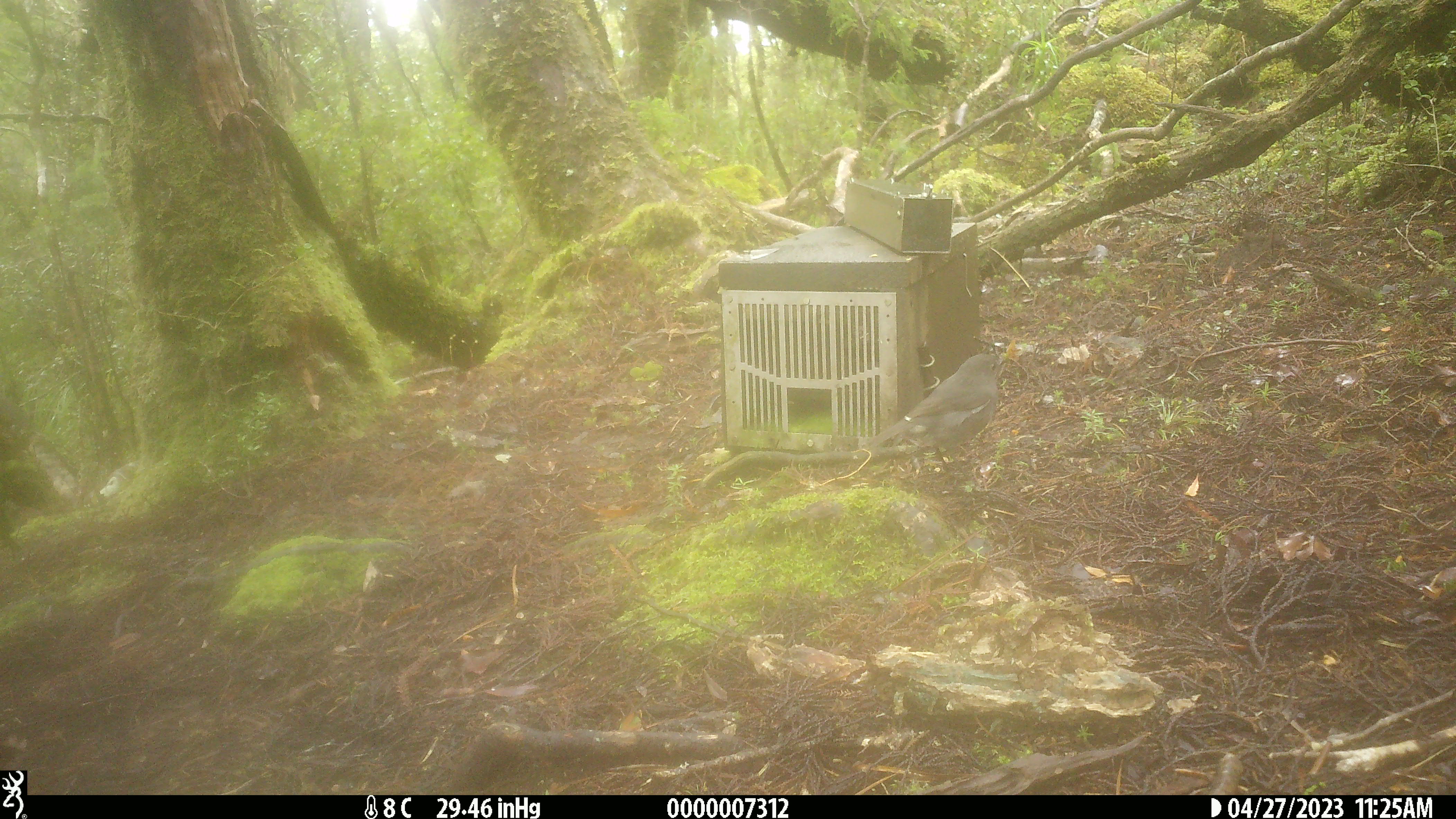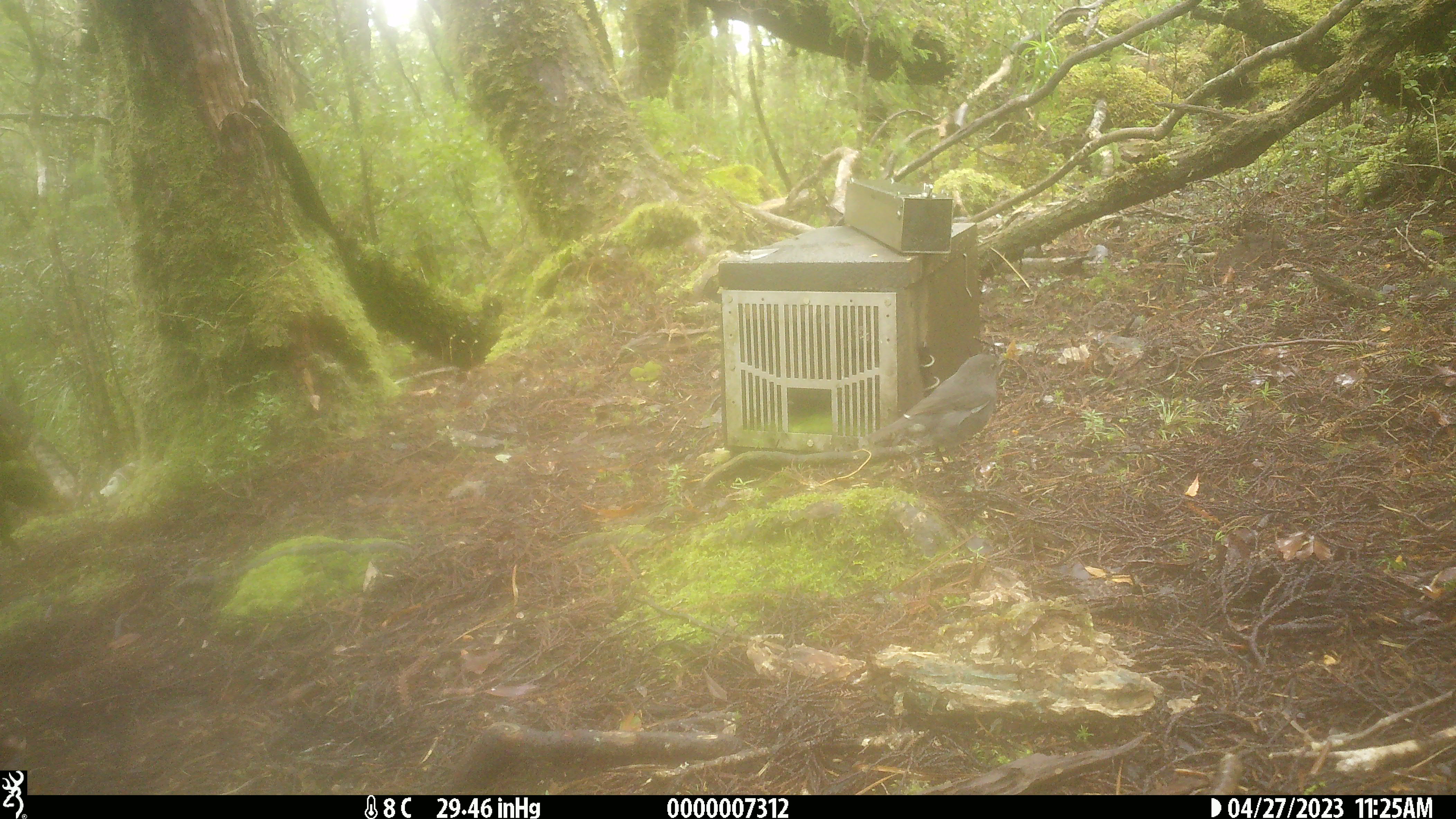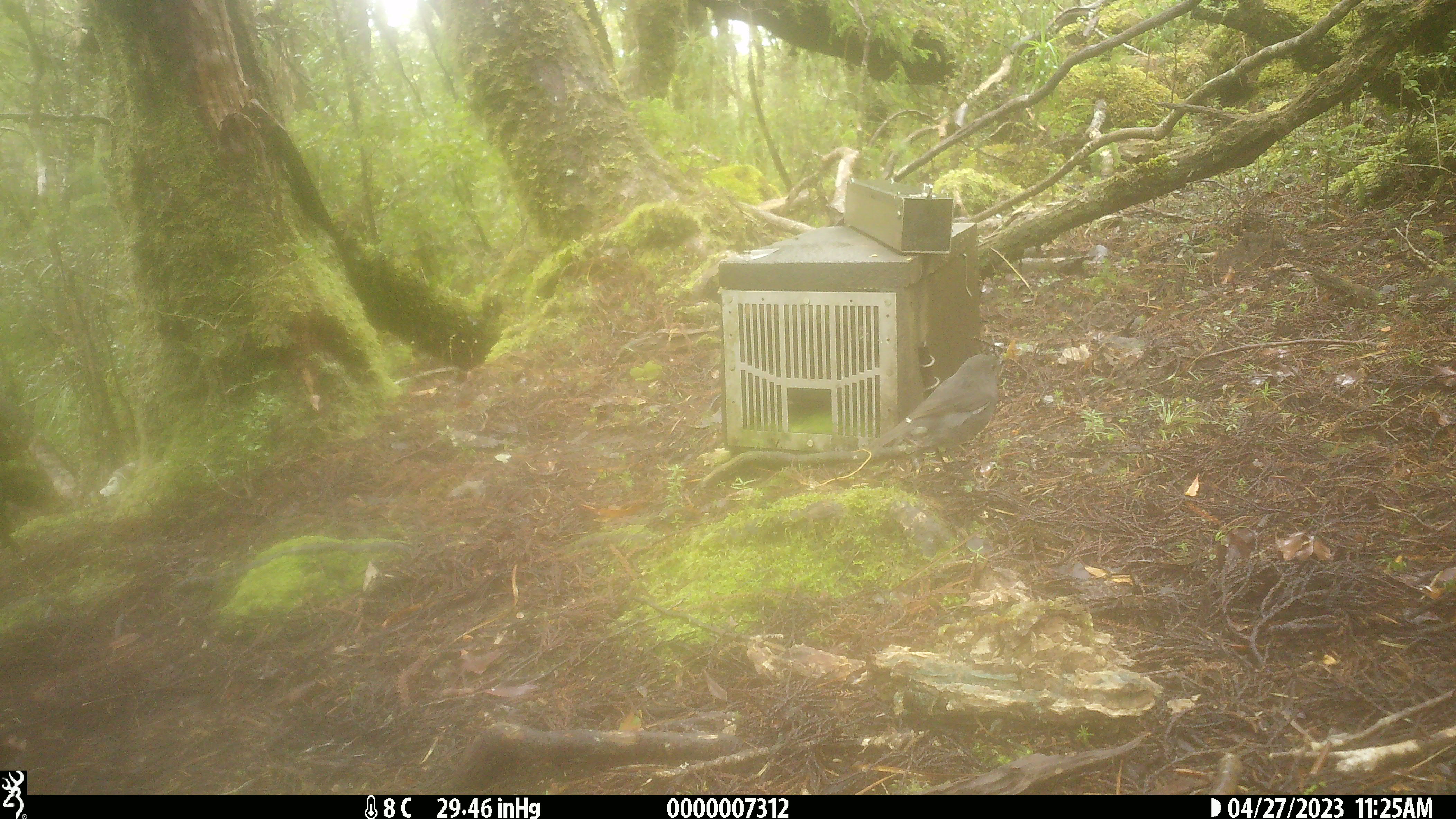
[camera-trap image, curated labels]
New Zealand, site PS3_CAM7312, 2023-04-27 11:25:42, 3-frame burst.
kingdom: Animalia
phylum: Chordata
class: Aves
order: Passeriformes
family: Petroicidae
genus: Petroica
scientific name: Petroica australis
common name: new zealand robin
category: robin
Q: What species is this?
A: Robin (new zealand robin) (Petroica australis).